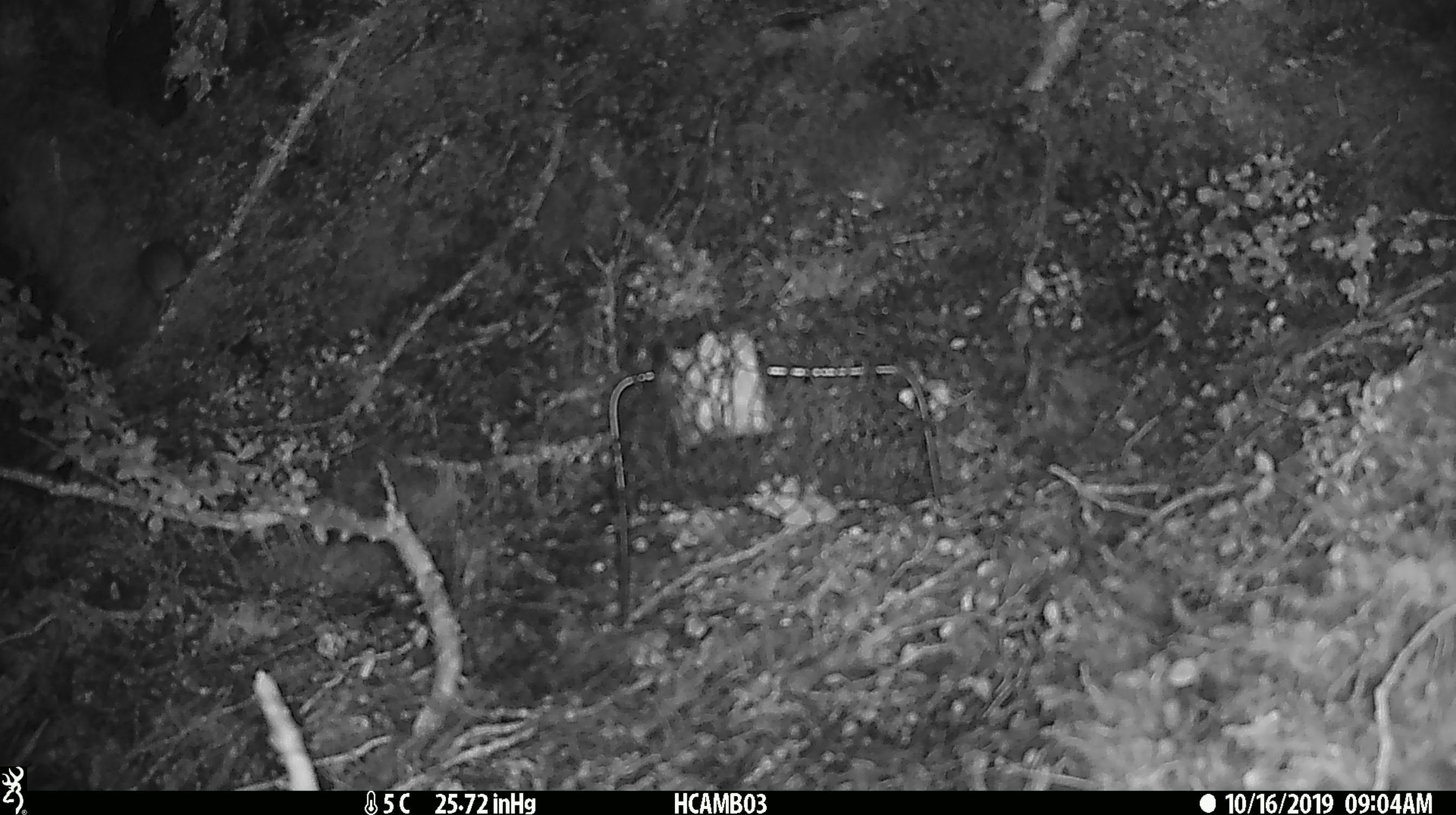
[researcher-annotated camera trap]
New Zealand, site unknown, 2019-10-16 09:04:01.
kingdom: Animalia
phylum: Chordata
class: Mammalia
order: Rodentia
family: Muridae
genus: Mus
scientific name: Mus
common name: mouse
Mouse (Mus).